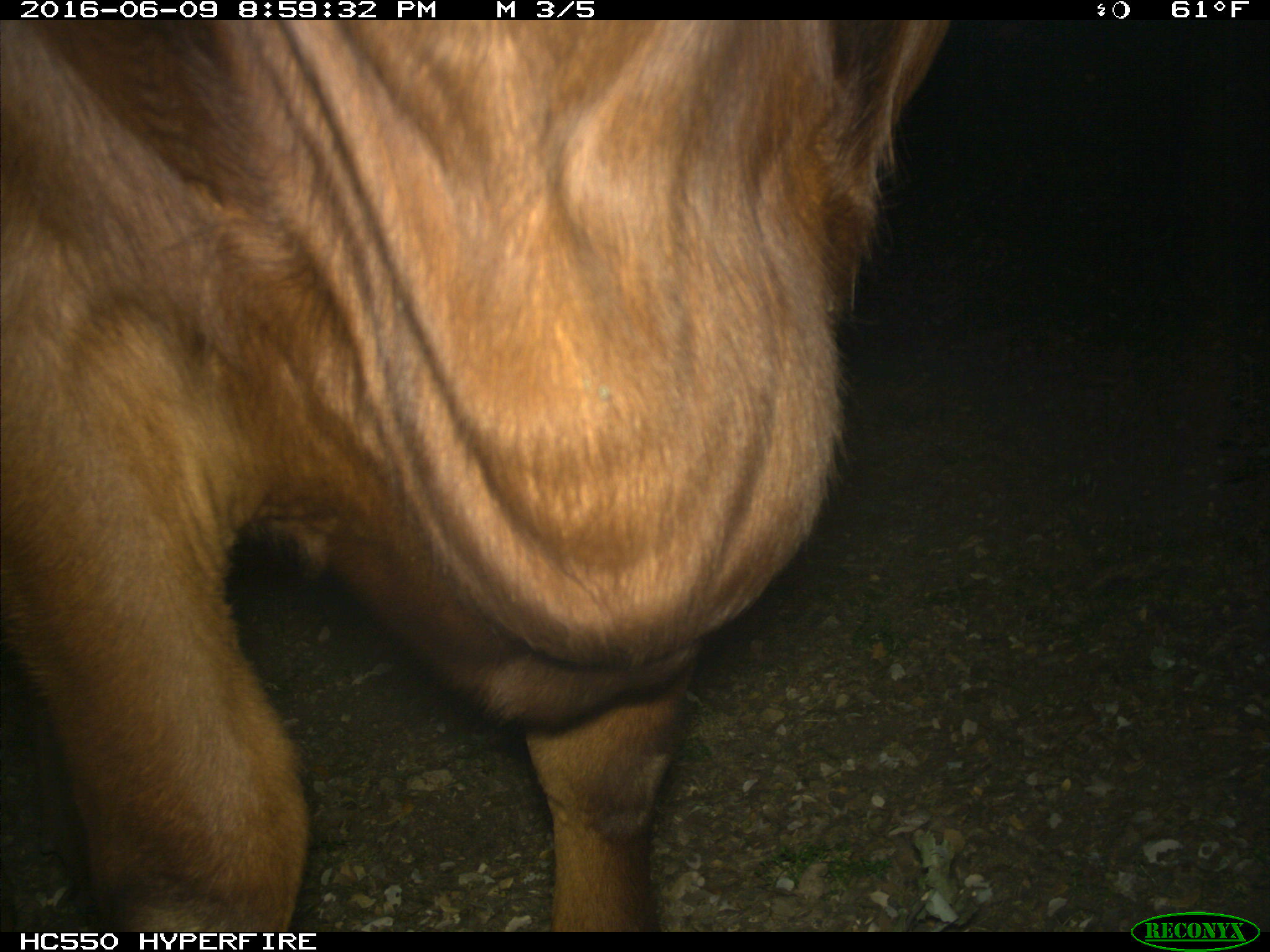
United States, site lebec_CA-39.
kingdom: Animalia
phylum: Chordata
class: Mammalia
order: Artiodactyla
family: Bovidae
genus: Bos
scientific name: Bos taurus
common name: domestic cow